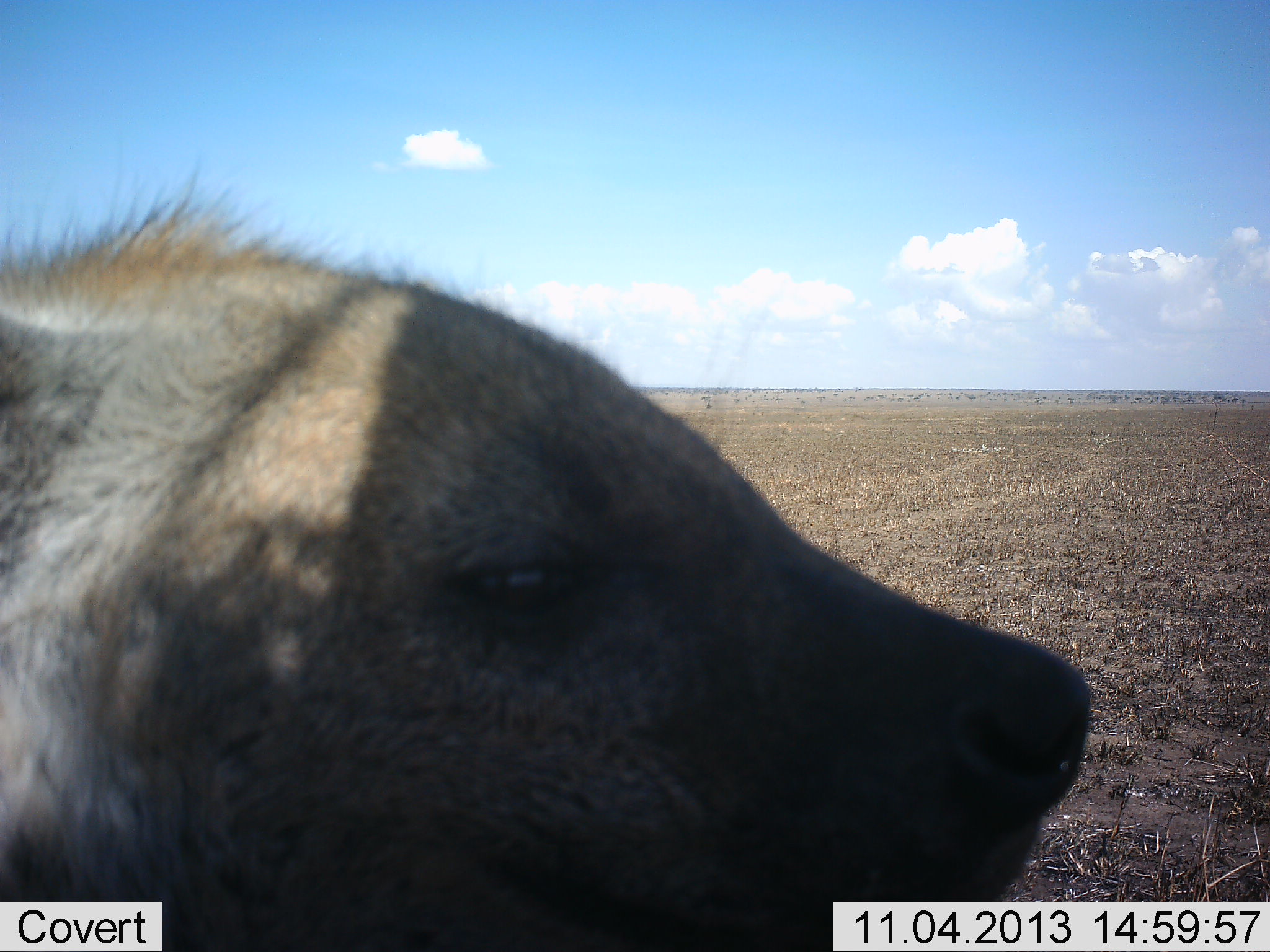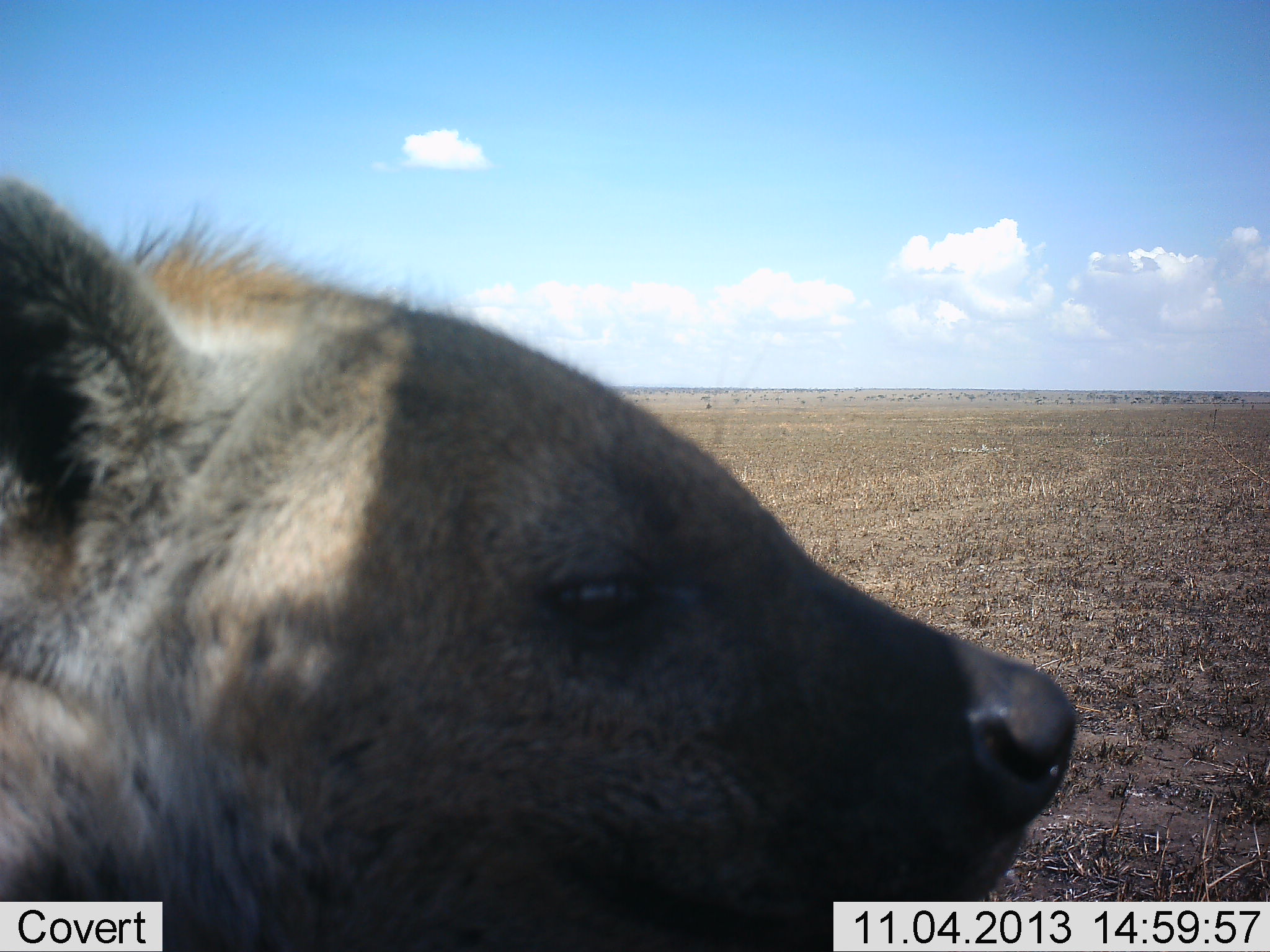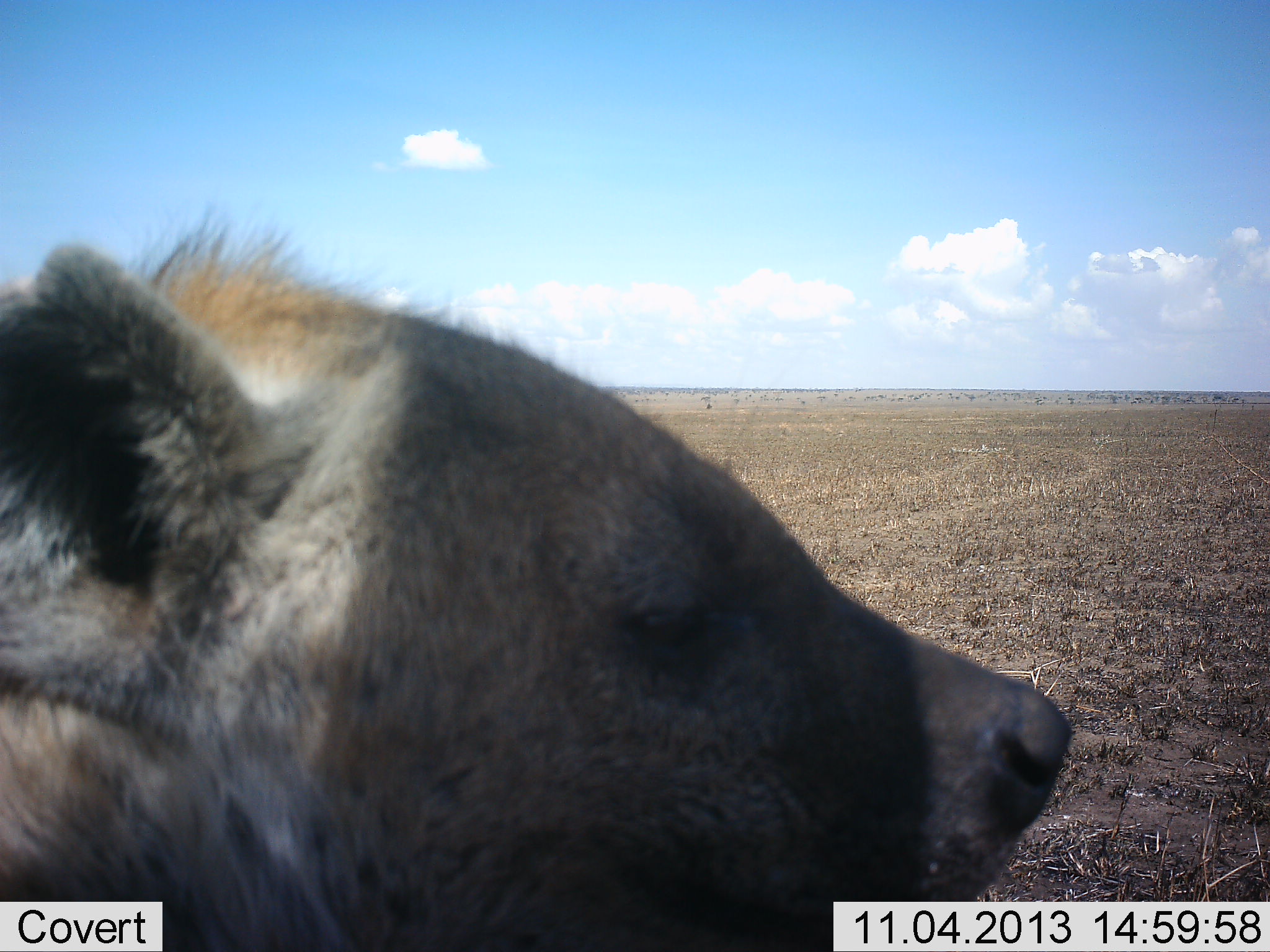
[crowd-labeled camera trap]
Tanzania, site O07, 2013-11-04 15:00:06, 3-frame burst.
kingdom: Animalia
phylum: Chordata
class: Mammalia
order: Carnivora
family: Hyaenidae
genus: Crocuta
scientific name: Crocuta crocuta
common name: spotted hyena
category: hyenaspotted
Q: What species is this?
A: Hyenaspotted (spotted hyena) (Crocuta crocuta).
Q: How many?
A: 1.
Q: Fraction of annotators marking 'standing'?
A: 80%.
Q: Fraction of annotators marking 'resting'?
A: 20%.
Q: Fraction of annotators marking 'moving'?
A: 0%.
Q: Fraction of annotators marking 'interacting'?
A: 0%.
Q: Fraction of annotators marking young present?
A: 0%.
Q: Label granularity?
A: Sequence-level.